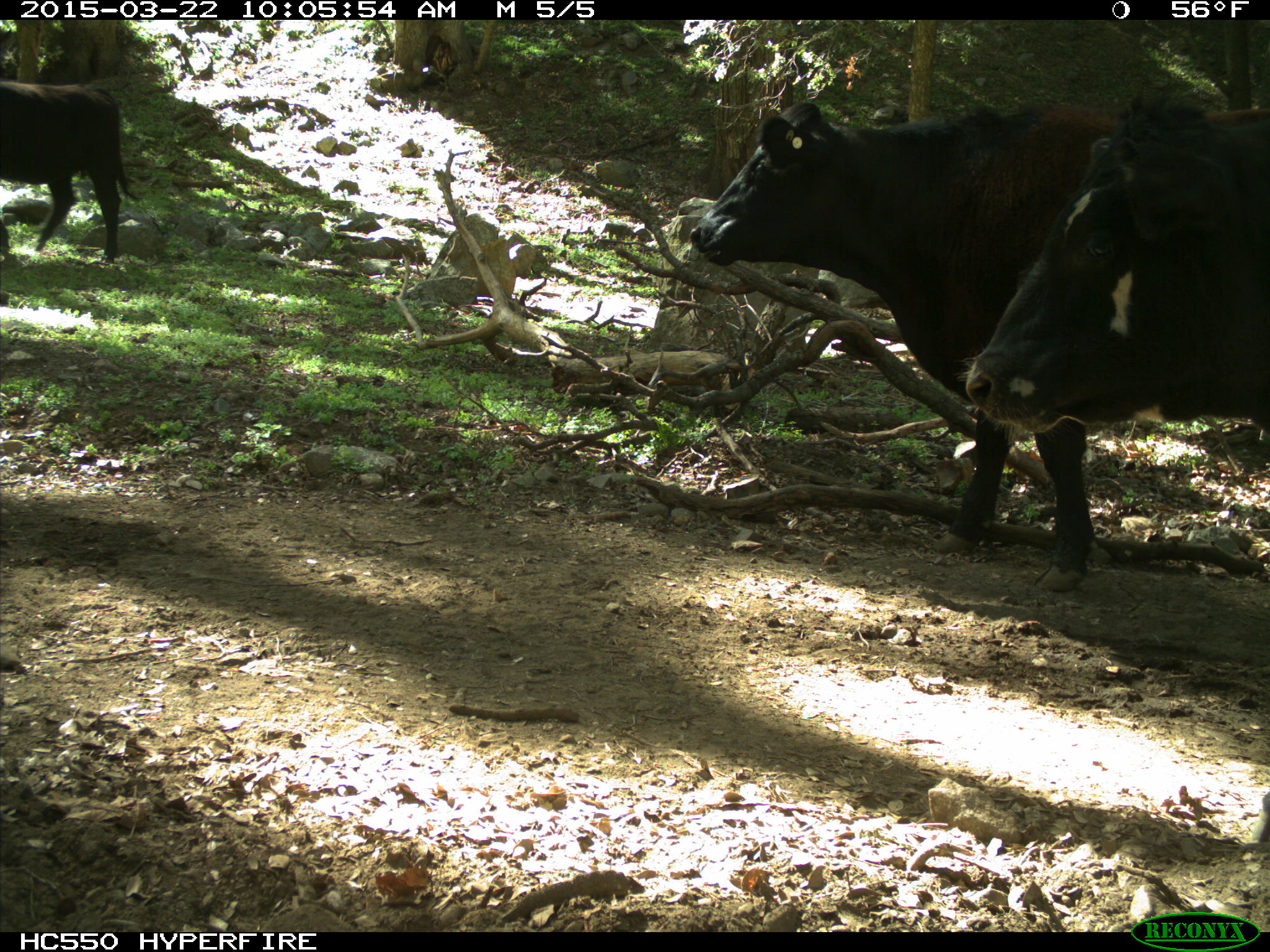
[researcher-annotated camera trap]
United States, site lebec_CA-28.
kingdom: Animalia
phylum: Chordata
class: Mammalia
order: Artiodactyla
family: Bovidae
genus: Bos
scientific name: Bos taurus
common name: domestic cow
Bos taurus (domestic cow).